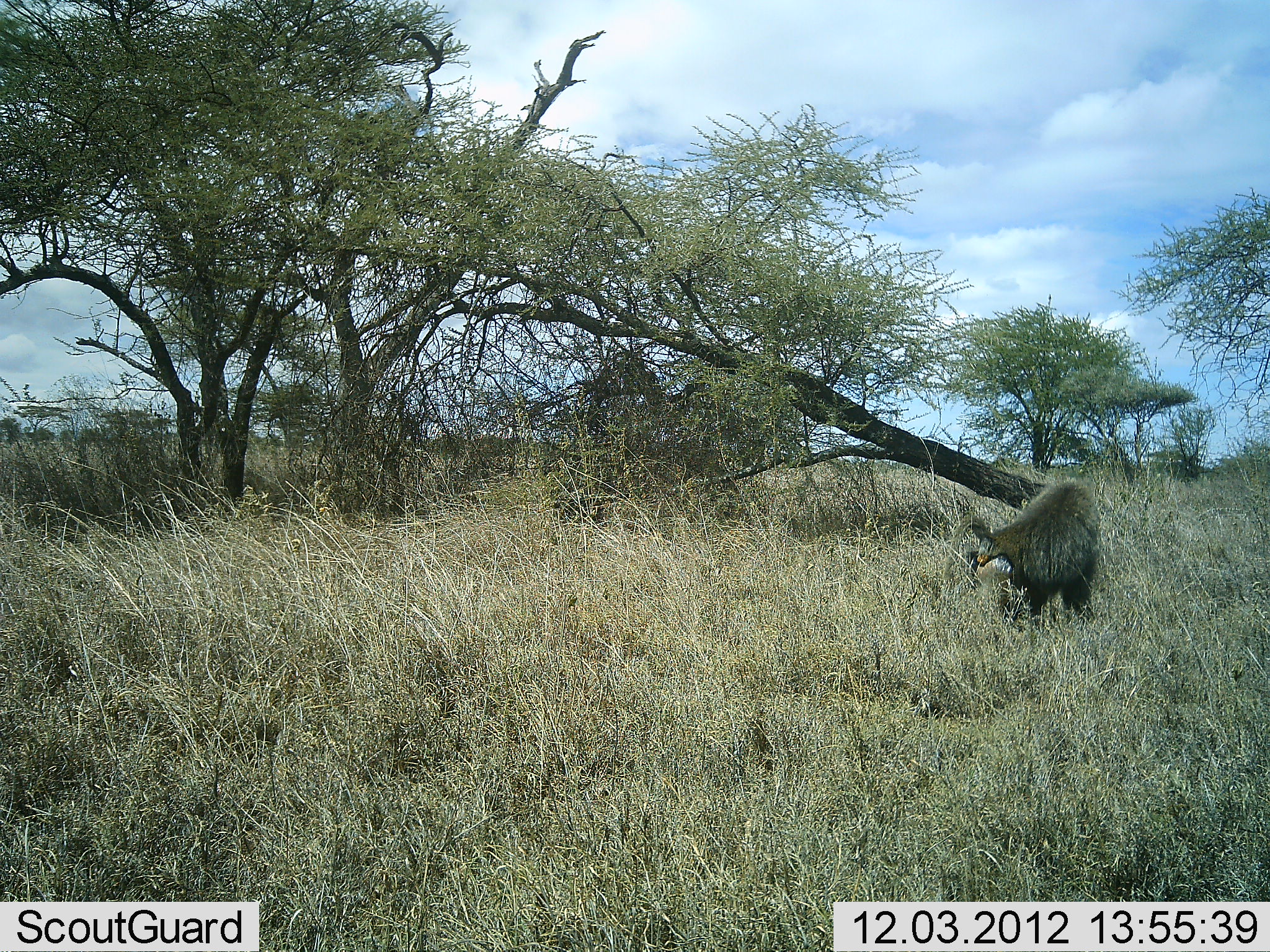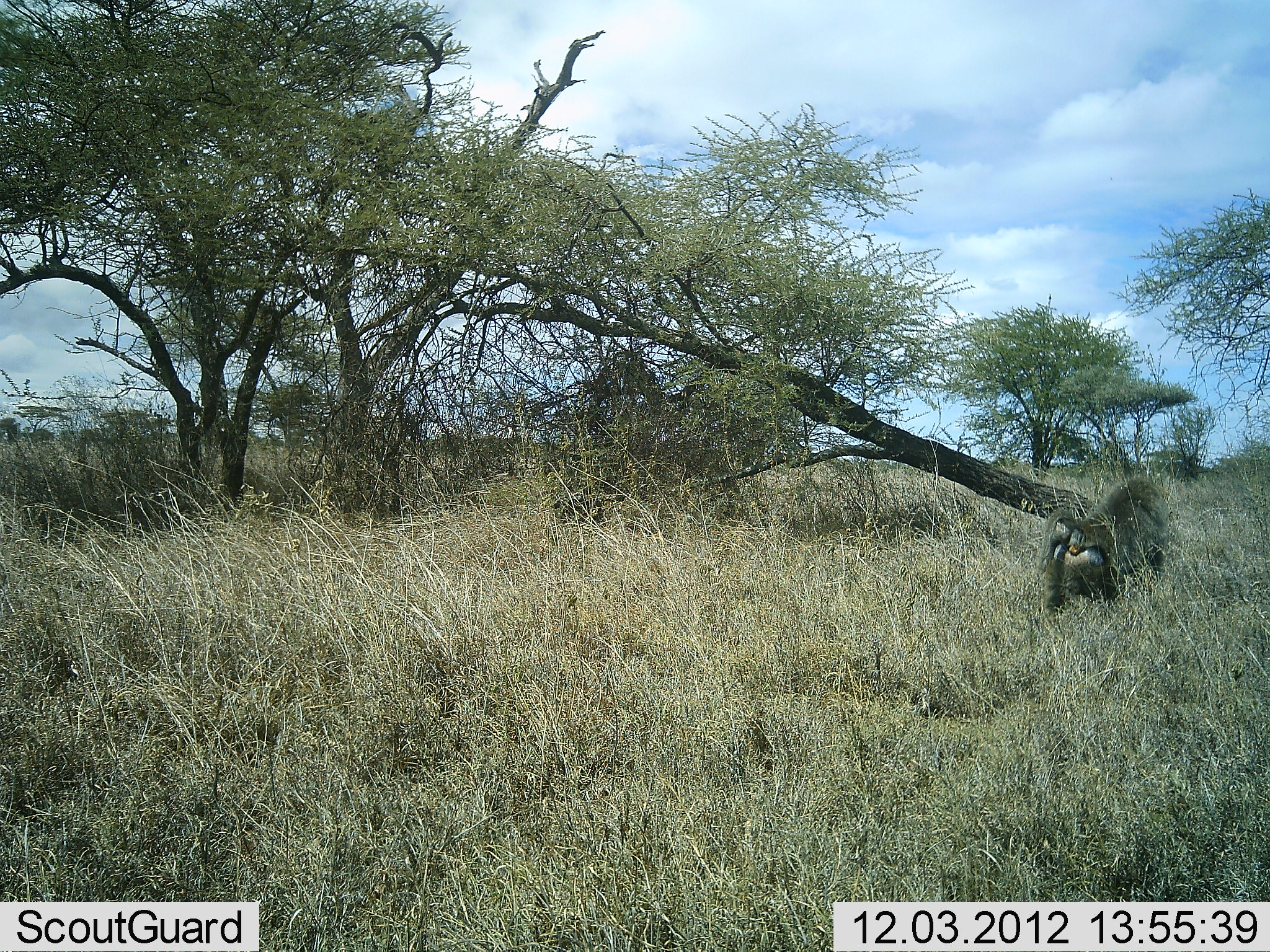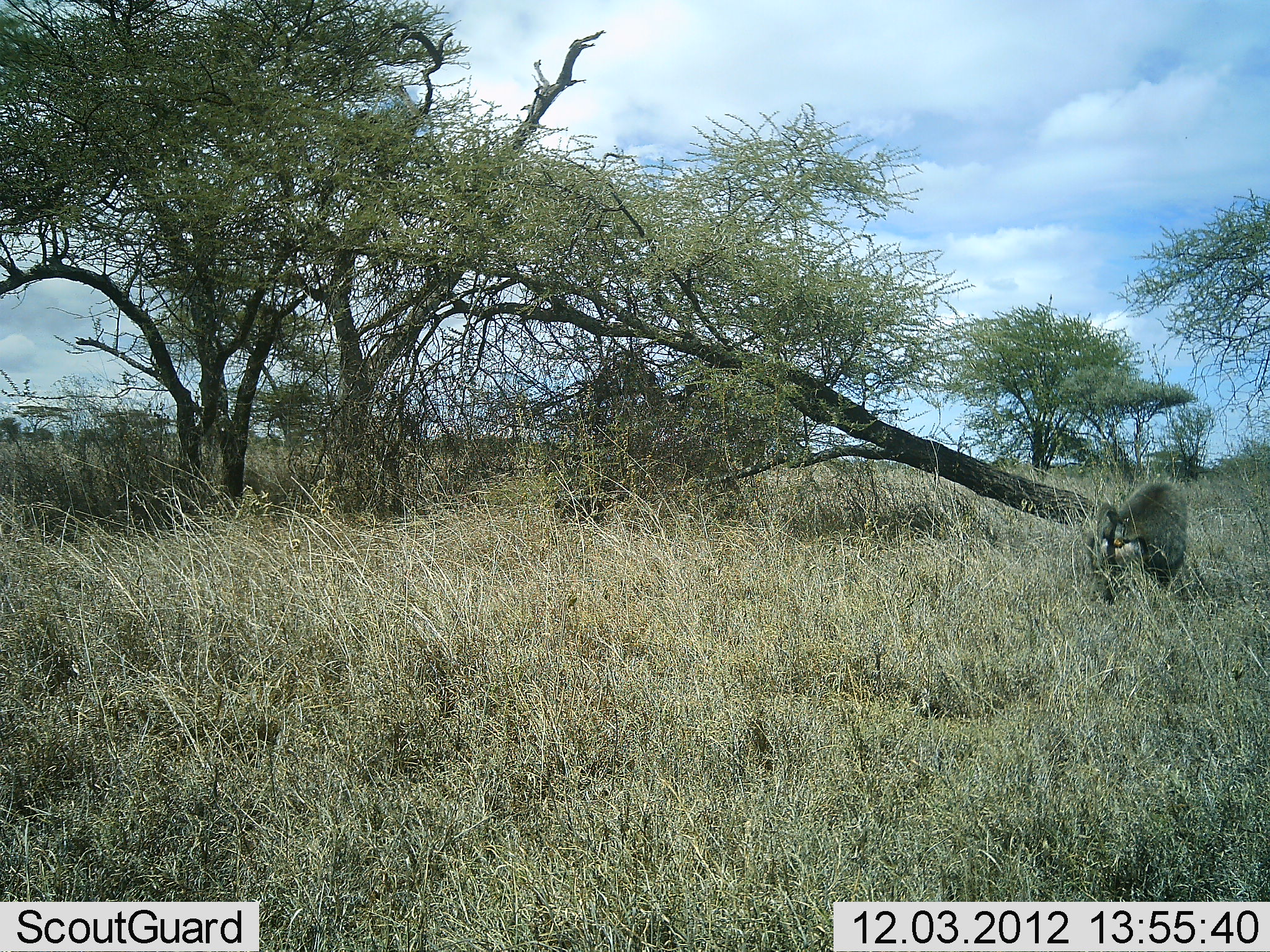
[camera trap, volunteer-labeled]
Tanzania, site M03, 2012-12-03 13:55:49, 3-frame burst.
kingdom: Animalia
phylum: Chordata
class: Mammalia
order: Primates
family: Cercopithecidae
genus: Papio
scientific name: Papio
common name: baboon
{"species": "baboon (Papio)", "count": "1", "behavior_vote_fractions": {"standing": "0%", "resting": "0%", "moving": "100%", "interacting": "0%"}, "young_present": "0%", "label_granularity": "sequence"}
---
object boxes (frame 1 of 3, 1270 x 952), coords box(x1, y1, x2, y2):
animal: box(962, 474, 1102, 630)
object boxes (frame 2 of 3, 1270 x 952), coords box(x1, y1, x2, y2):
animal: box(1036, 476, 1169, 615)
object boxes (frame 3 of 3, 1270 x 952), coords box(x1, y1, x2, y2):
animal: box(1090, 480, 1189, 605)